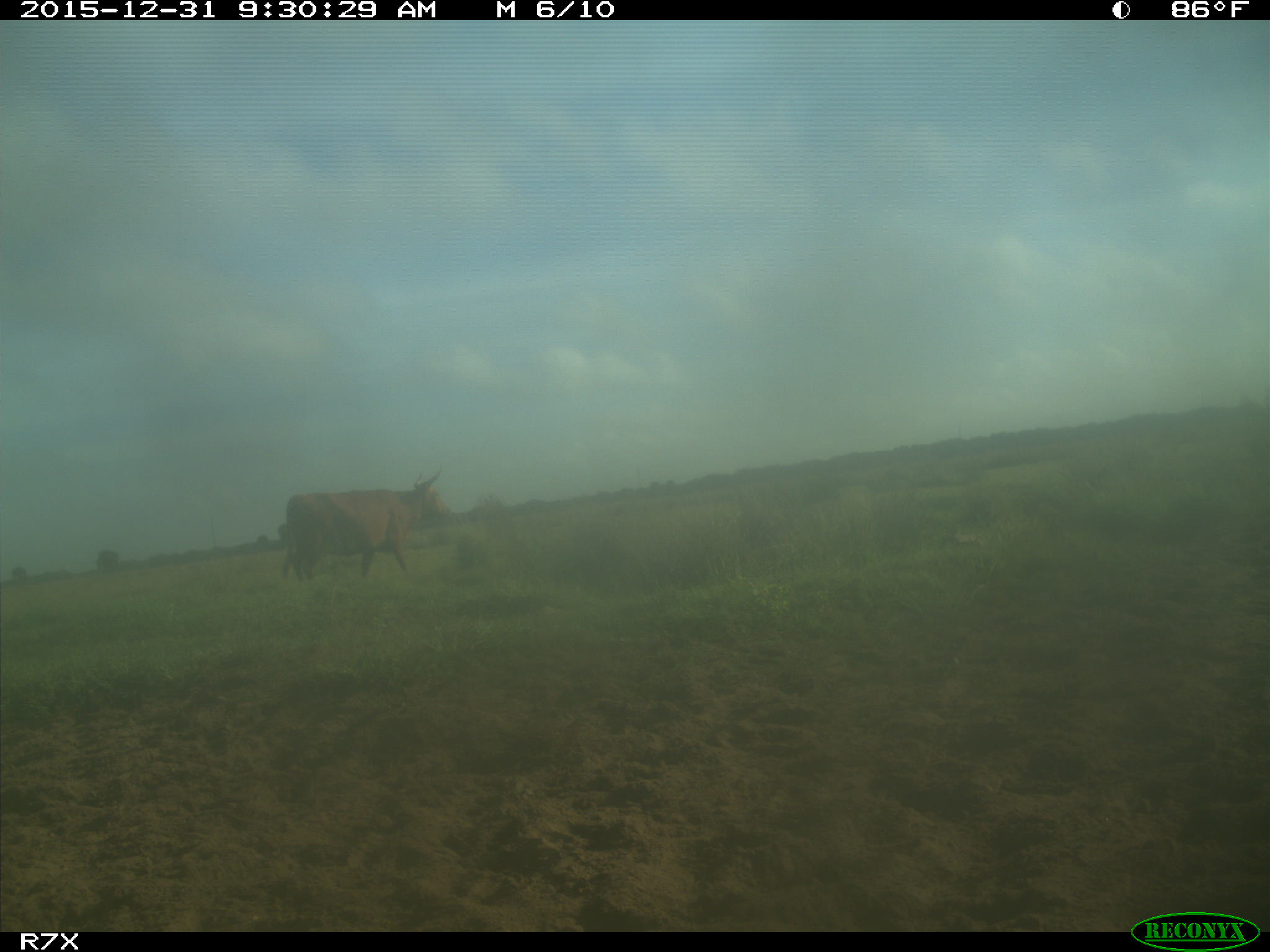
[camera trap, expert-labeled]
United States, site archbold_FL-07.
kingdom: Animalia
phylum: Chordata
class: Mammalia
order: Artiodactyla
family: Bovidae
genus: Bos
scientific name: Bos taurus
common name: domestic cow